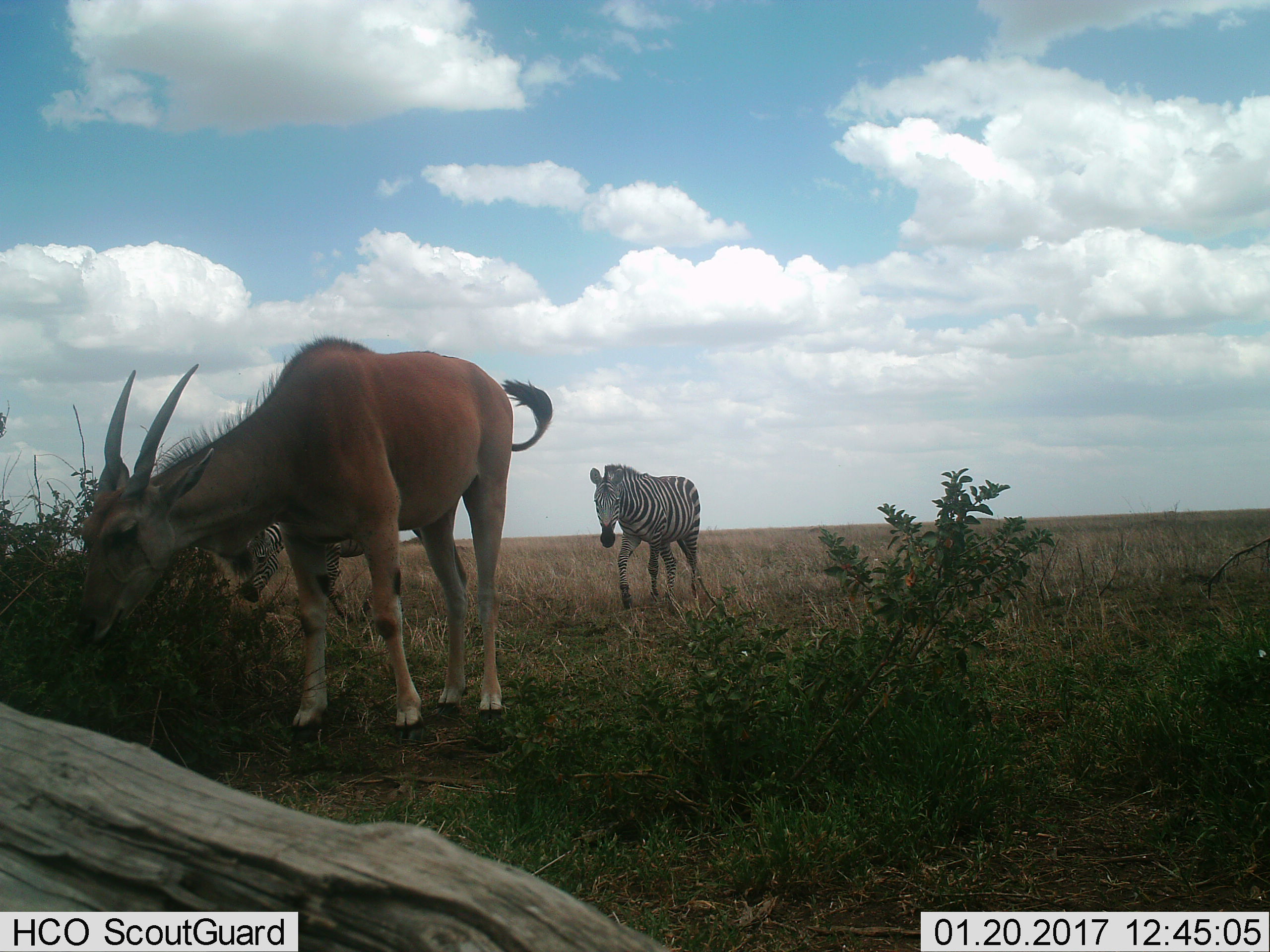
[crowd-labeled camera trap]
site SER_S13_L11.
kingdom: Animalia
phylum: Chordata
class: Mammalia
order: Artiodactyla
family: Bovidae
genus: Tragelaphus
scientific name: Tragelaphus oryx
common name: eland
Eland (Tragelaphus oryx), count 1. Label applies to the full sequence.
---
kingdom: Animalia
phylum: Chordata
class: Mammalia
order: Perissodactyla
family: Equidae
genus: Equus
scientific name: Equus quagga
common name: plains zebra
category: zebraplains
Zebraplains (plains zebra) (Equus quagga), count 2. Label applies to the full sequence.